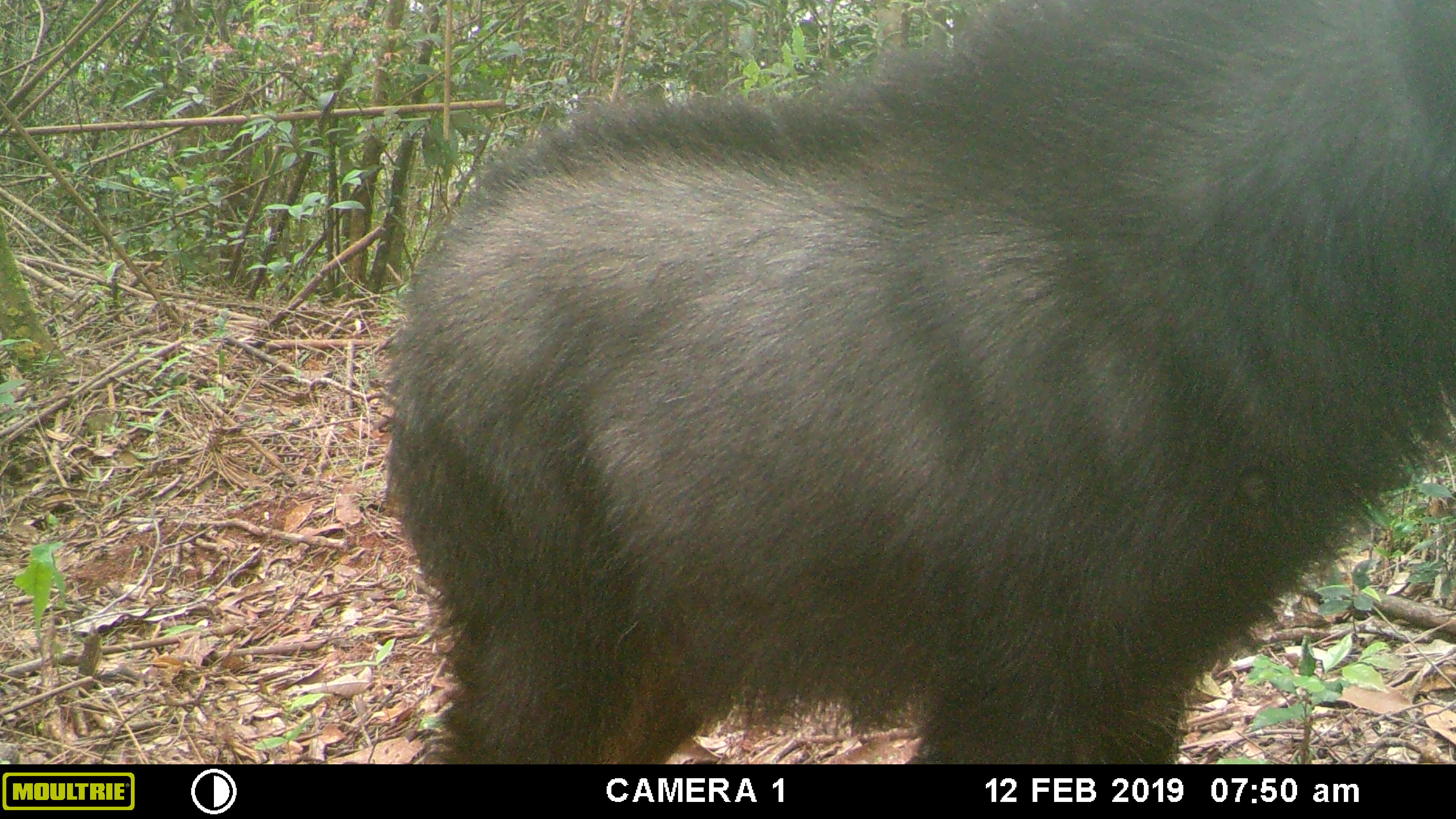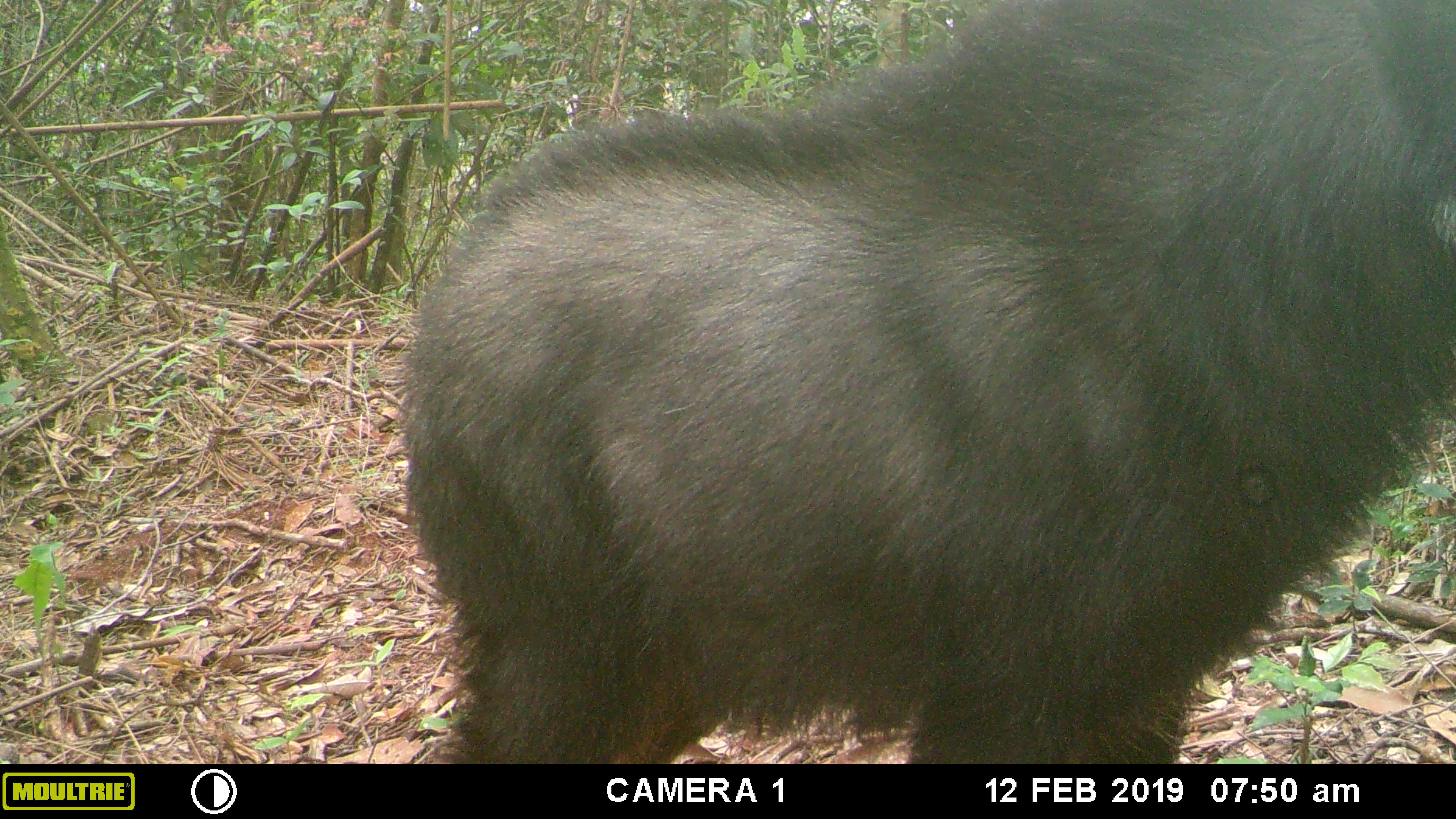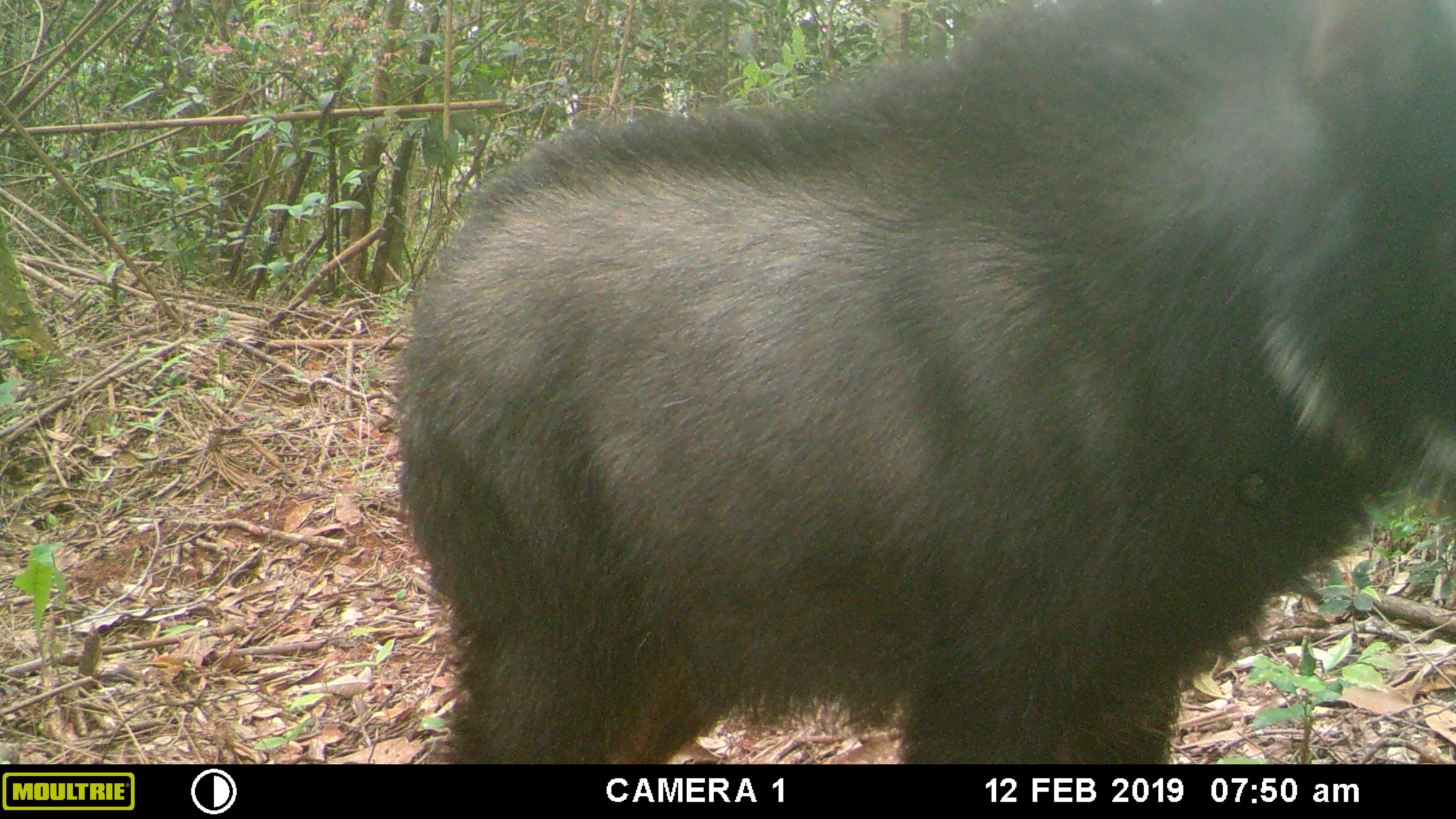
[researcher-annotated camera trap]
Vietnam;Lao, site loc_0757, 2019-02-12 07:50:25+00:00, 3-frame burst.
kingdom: Animalia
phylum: Chordata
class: Mammalia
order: Artiodactyla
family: Bovidae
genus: Capricornis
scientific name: Capricornis sumatraensis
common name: chinese serow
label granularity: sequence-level